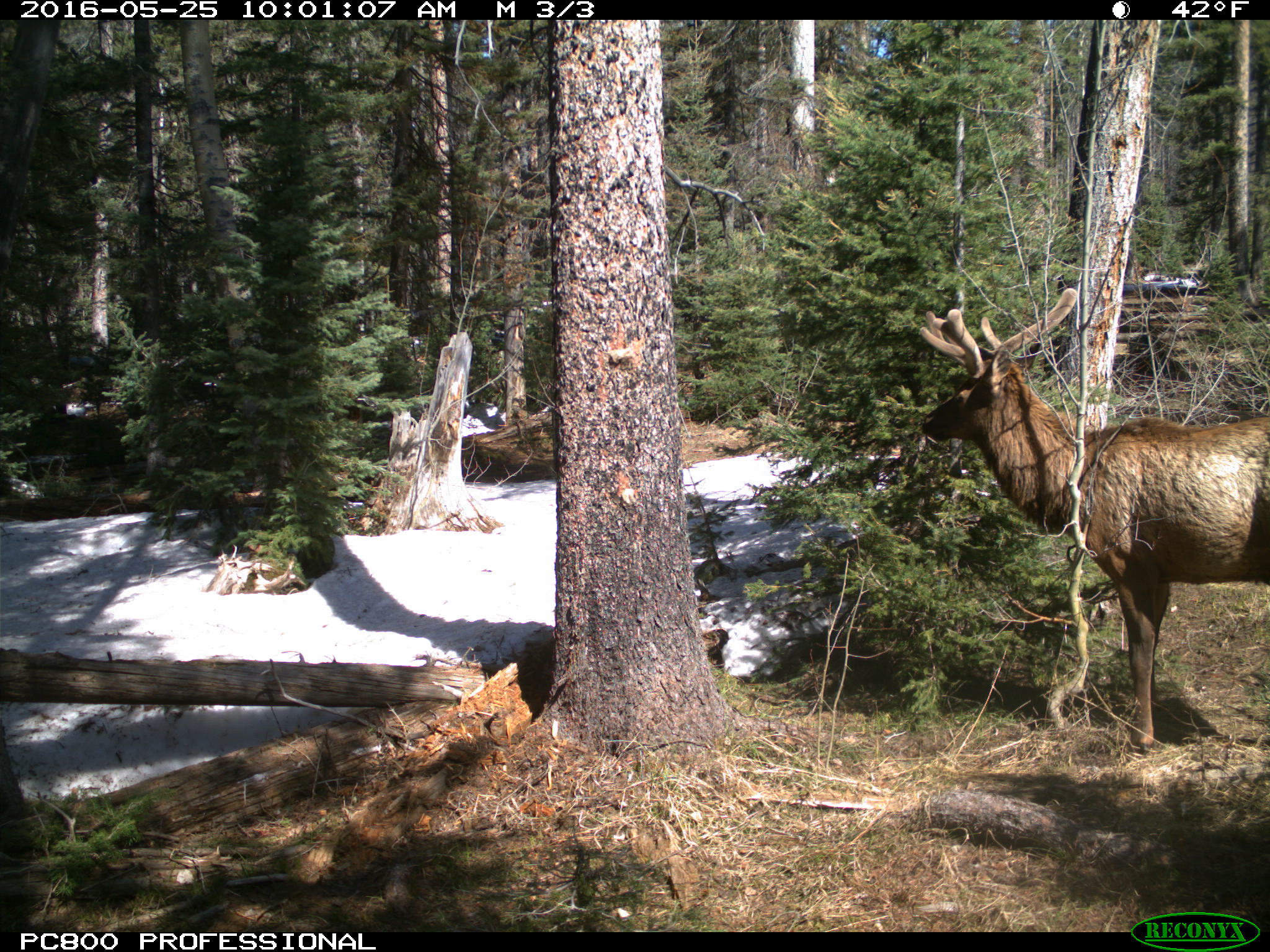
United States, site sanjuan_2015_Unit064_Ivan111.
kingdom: Animalia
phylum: Chordata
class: Mammalia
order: Artiodactyla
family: Cervidae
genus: Cervus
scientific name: Cervus elaphus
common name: red deer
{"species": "Cervus elaphus (red deer)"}